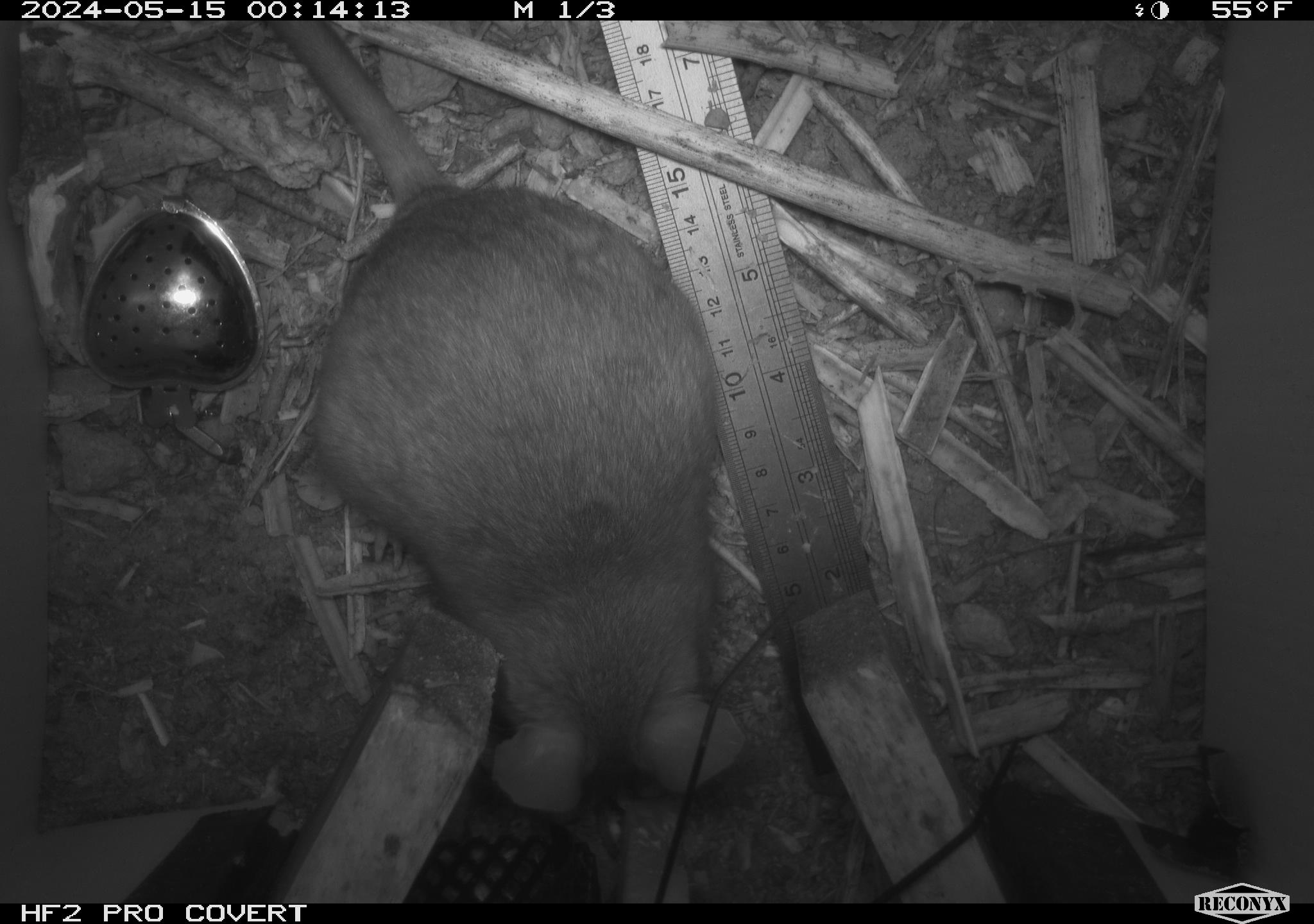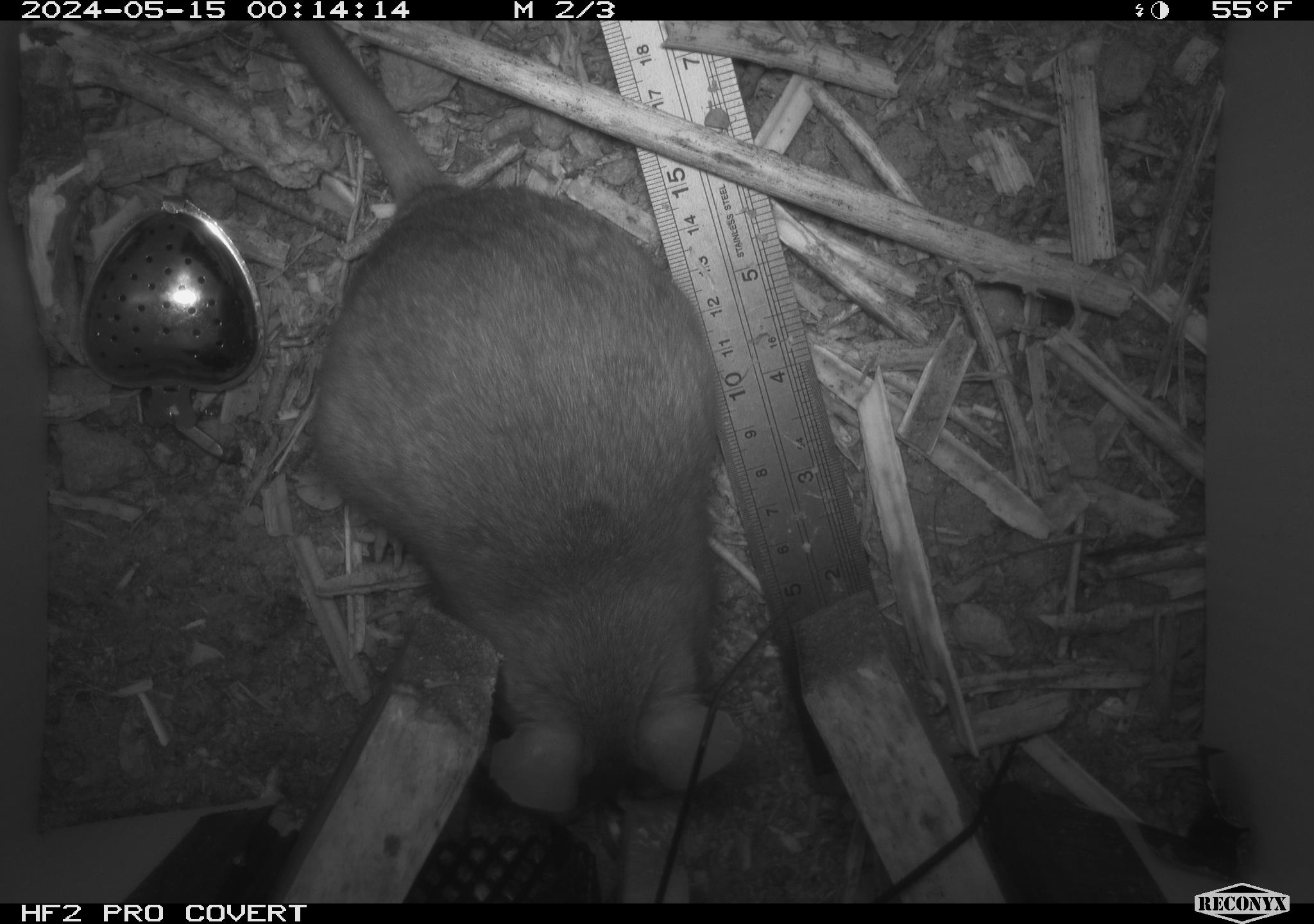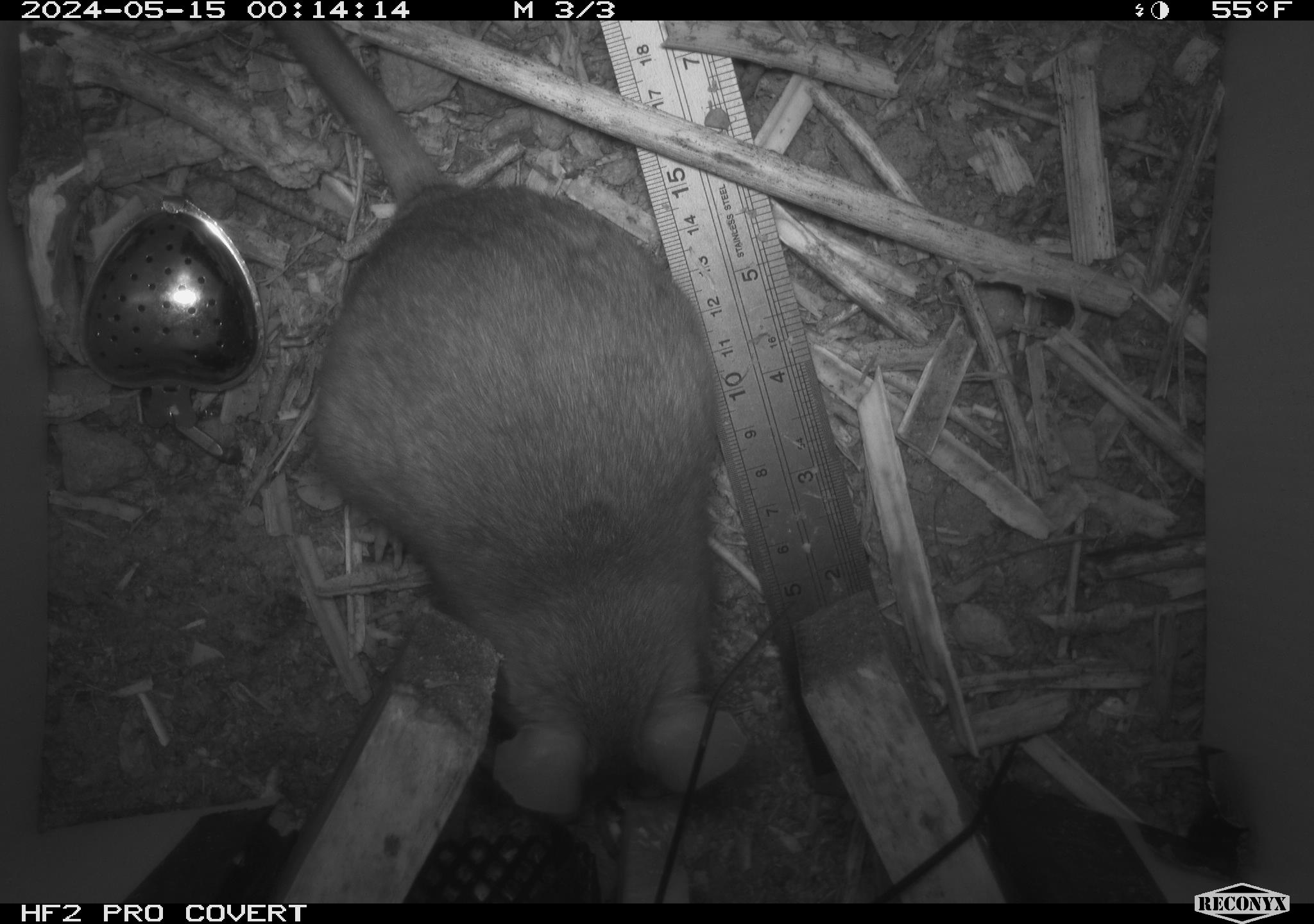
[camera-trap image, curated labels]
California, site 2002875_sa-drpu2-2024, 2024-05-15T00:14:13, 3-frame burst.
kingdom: Animalia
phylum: Chordata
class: Mammalia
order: Rodentia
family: Cricetidae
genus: Neotoma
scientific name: Neotoma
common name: pack rat or woodrat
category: neotoma species